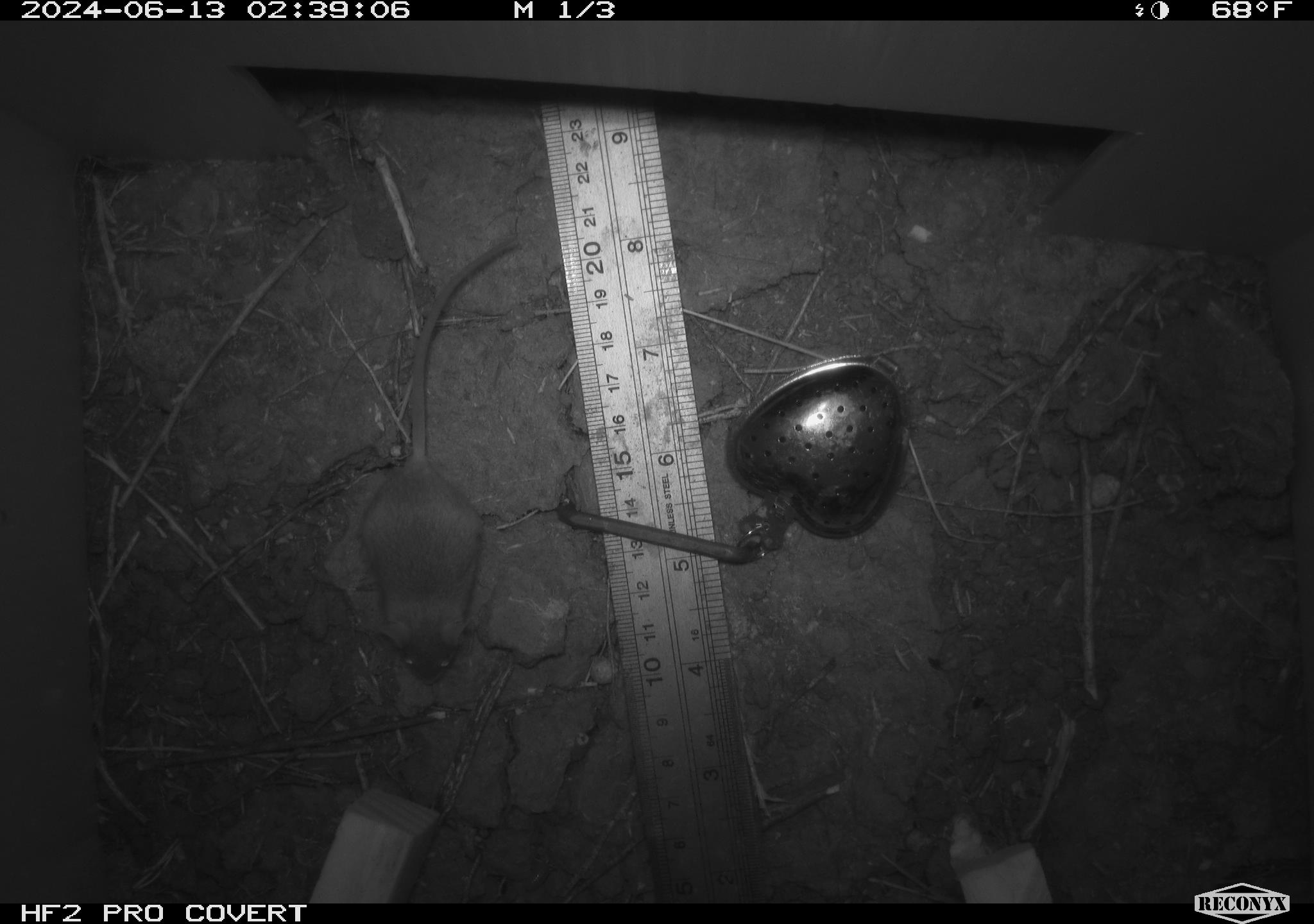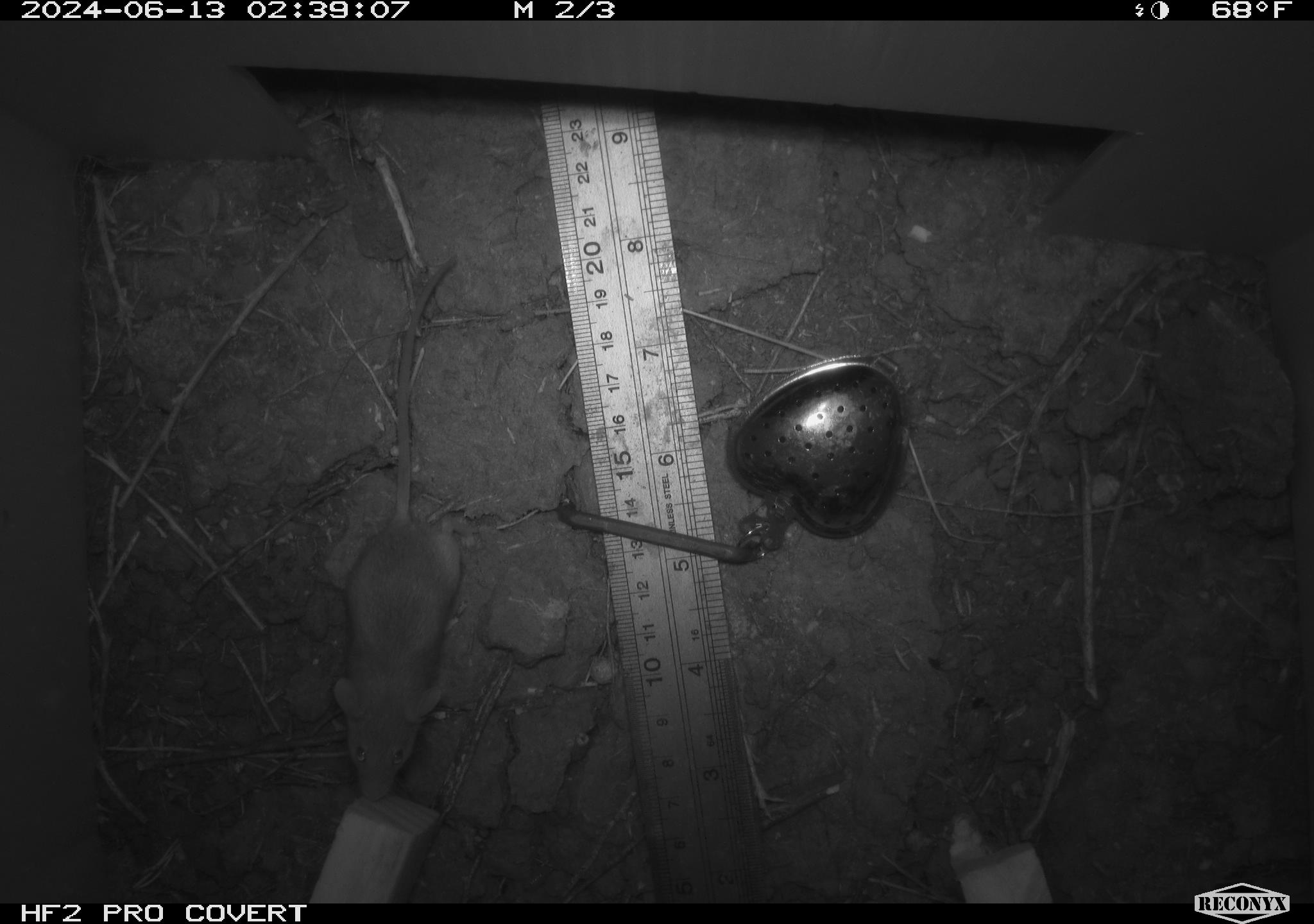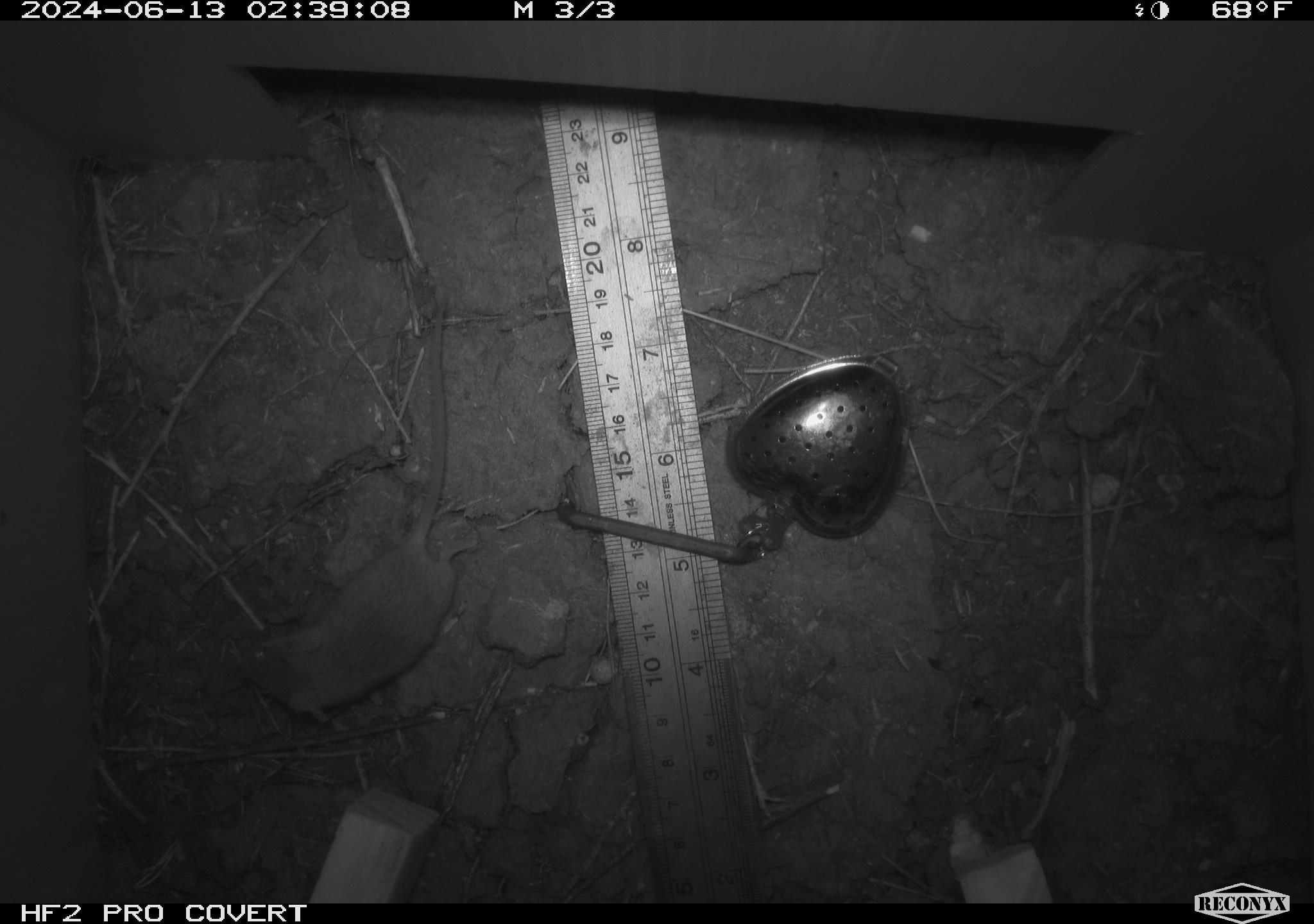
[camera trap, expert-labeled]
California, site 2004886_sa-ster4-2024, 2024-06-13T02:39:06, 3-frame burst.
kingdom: Animalia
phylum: Chordata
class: Mammalia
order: Rodentia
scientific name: Rodentia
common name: mouse species